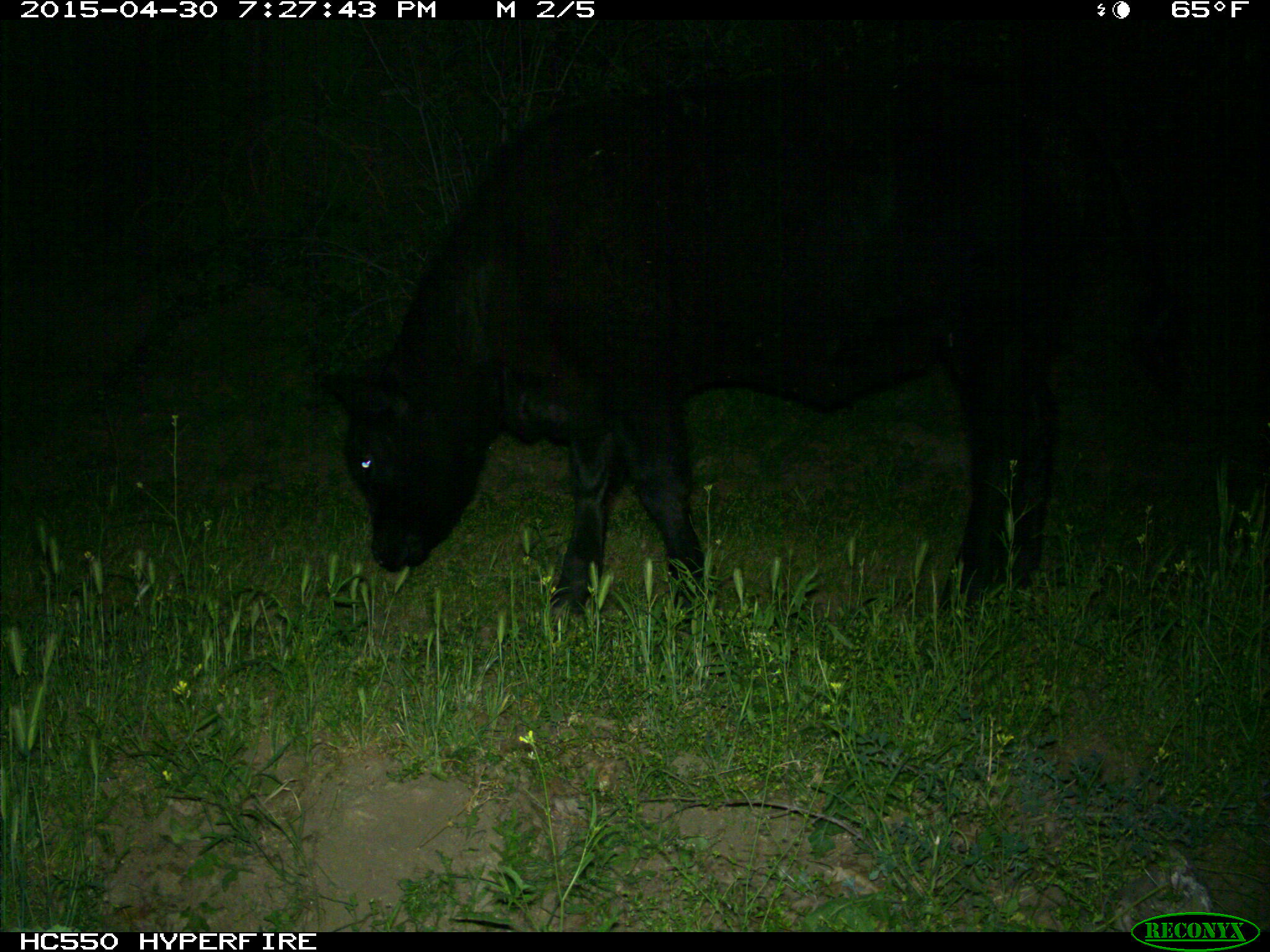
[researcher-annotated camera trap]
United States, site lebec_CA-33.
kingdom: Animalia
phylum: Chordata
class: Mammalia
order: Artiodactyla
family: Bovidae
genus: Bos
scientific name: Bos taurus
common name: domestic cow